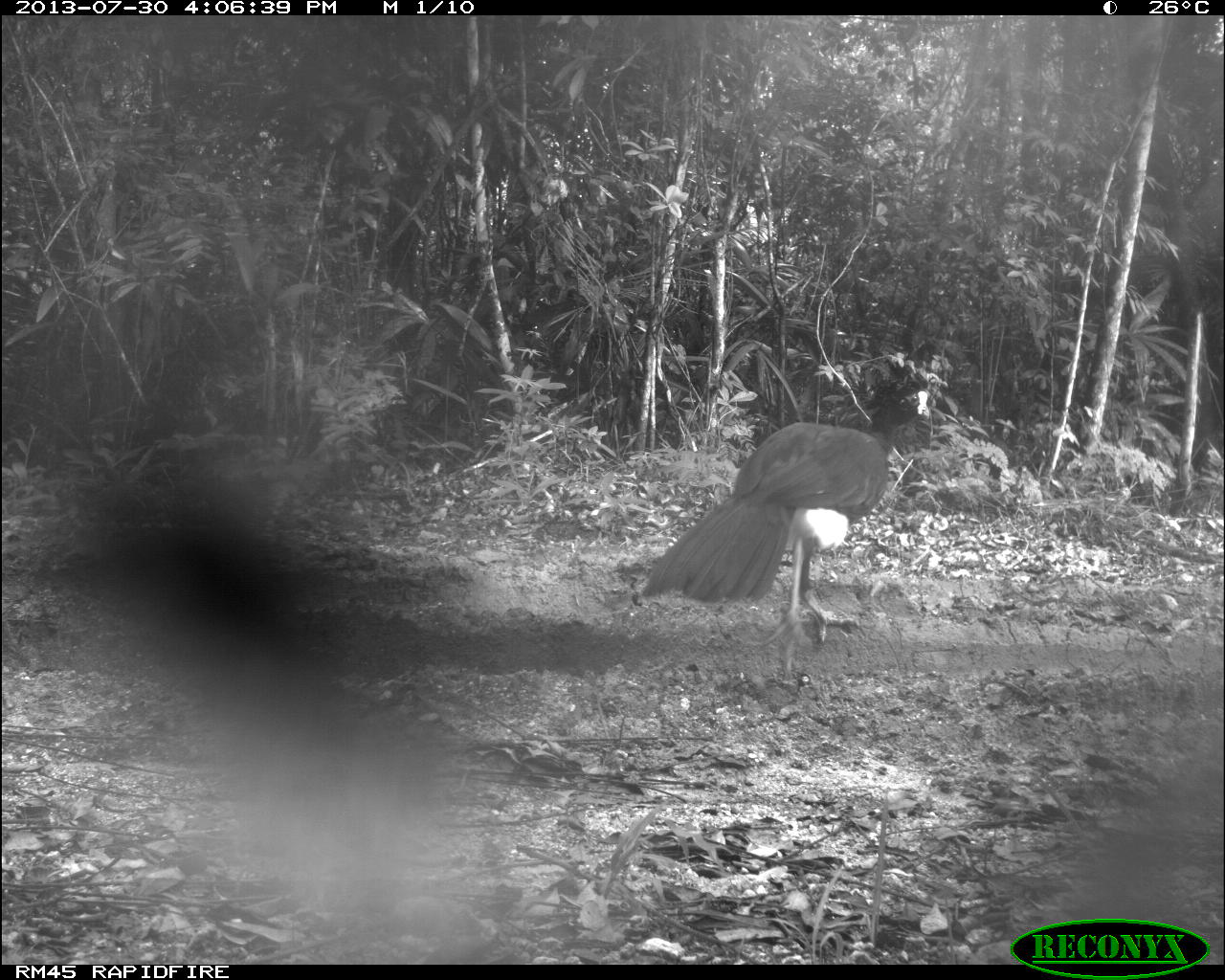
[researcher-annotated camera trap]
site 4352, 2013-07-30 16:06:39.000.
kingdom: Animalia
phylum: Chordata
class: Aves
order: Galliformes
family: Cracidae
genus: Crax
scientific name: Crax rubra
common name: great curassow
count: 1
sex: male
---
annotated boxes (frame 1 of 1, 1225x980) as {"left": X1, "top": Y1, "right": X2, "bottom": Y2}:
crax rubra: {"left": 639, "top": 393, "right": 925, "bottom": 681}